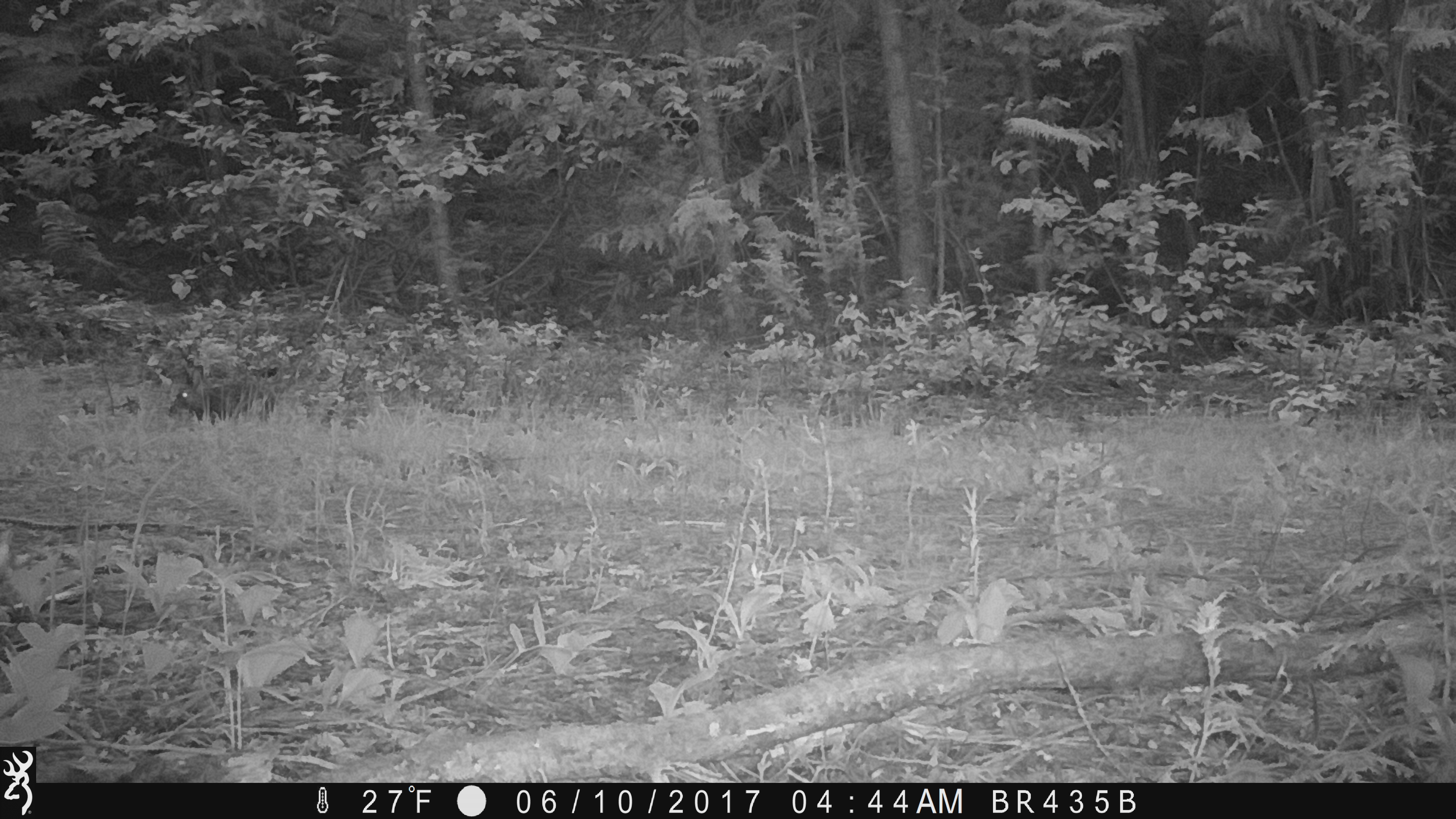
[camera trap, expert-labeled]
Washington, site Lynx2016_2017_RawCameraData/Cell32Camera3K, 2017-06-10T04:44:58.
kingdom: Animalia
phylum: Chordata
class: Mammalia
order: Lagomorpha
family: Leporidae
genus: Lepus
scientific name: Lepus americanus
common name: snowshoe hare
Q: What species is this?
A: Lepus americanus (snowshoe hare).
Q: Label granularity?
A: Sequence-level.